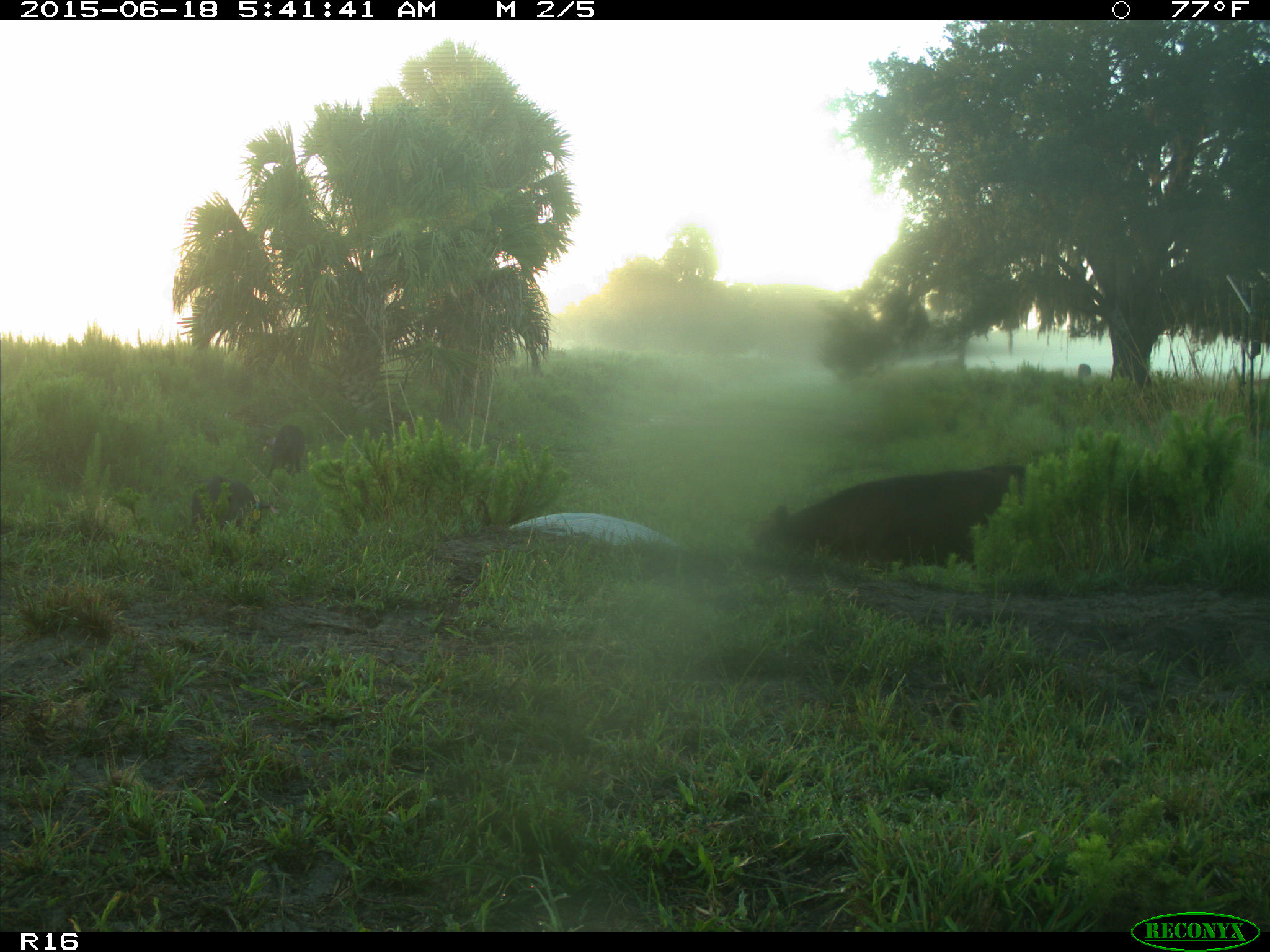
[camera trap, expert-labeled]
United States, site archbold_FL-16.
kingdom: Animalia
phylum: Chordata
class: Mammalia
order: Artiodactyla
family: Suidae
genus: Sus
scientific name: Sus scrofa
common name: wild boar